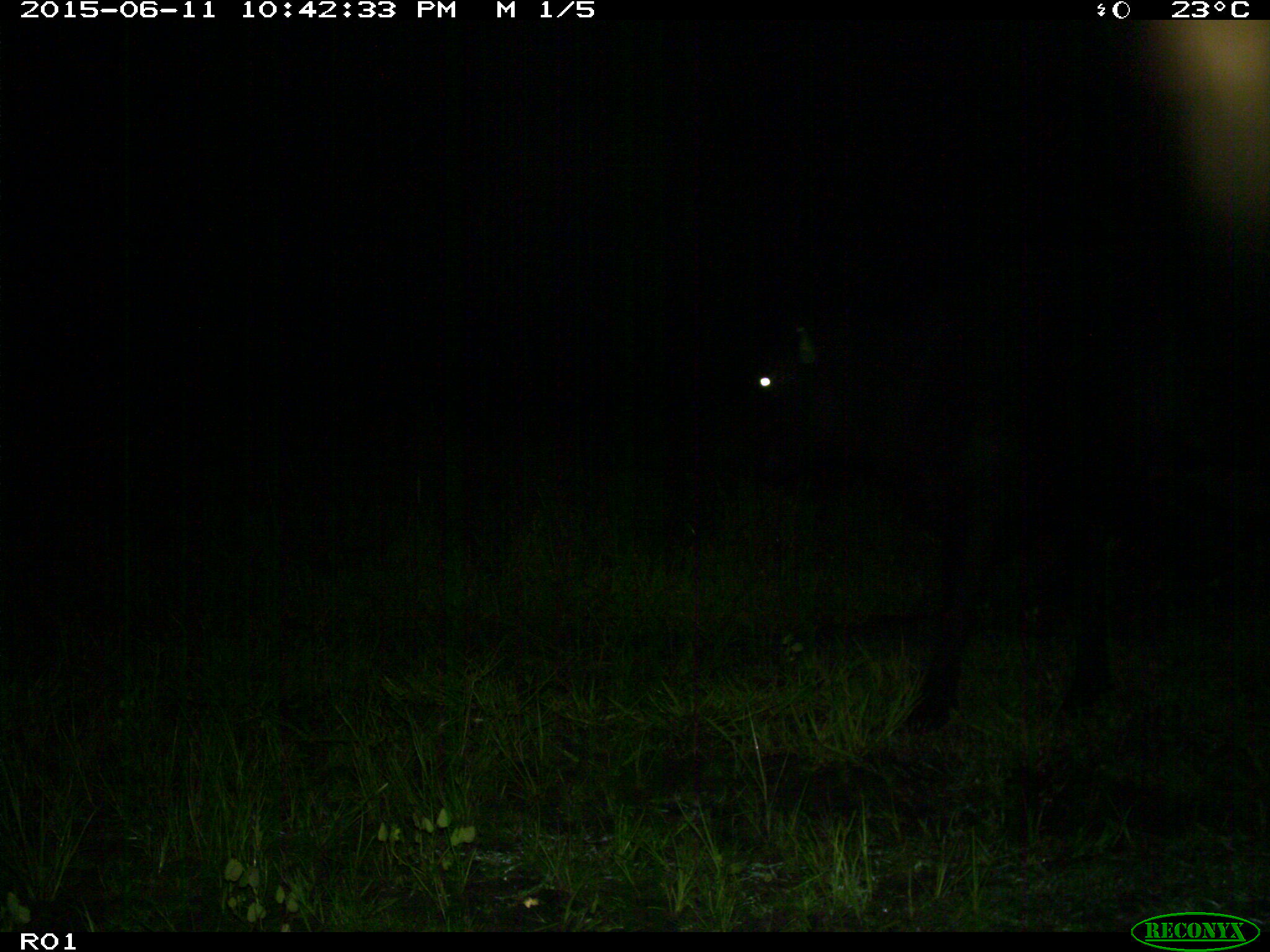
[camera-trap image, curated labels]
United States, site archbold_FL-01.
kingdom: Animalia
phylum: Chordata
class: Mammalia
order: Artiodactyla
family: Bovidae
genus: Bos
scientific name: Bos taurus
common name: domestic cow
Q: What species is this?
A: Bos taurus (domestic cow).